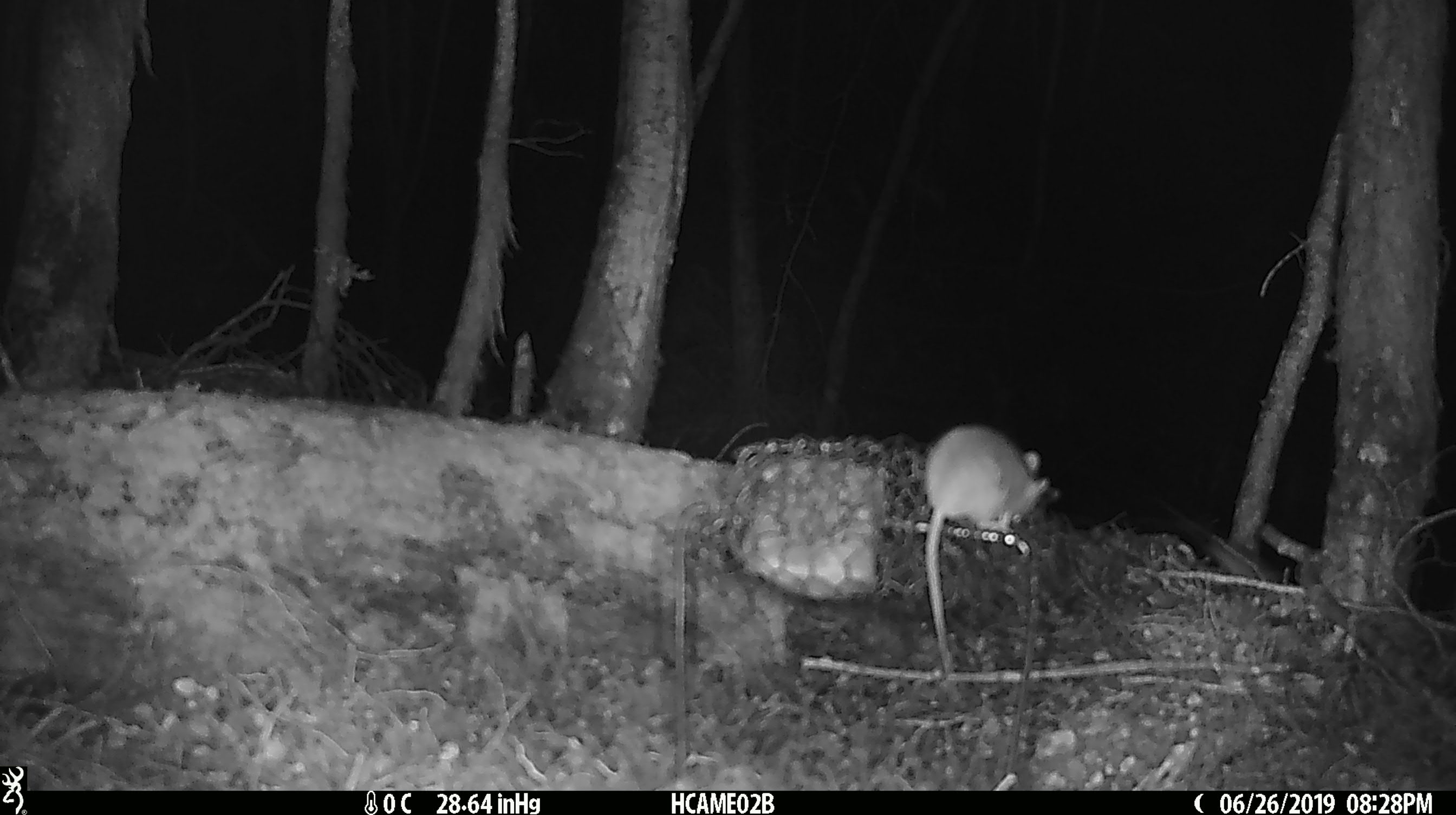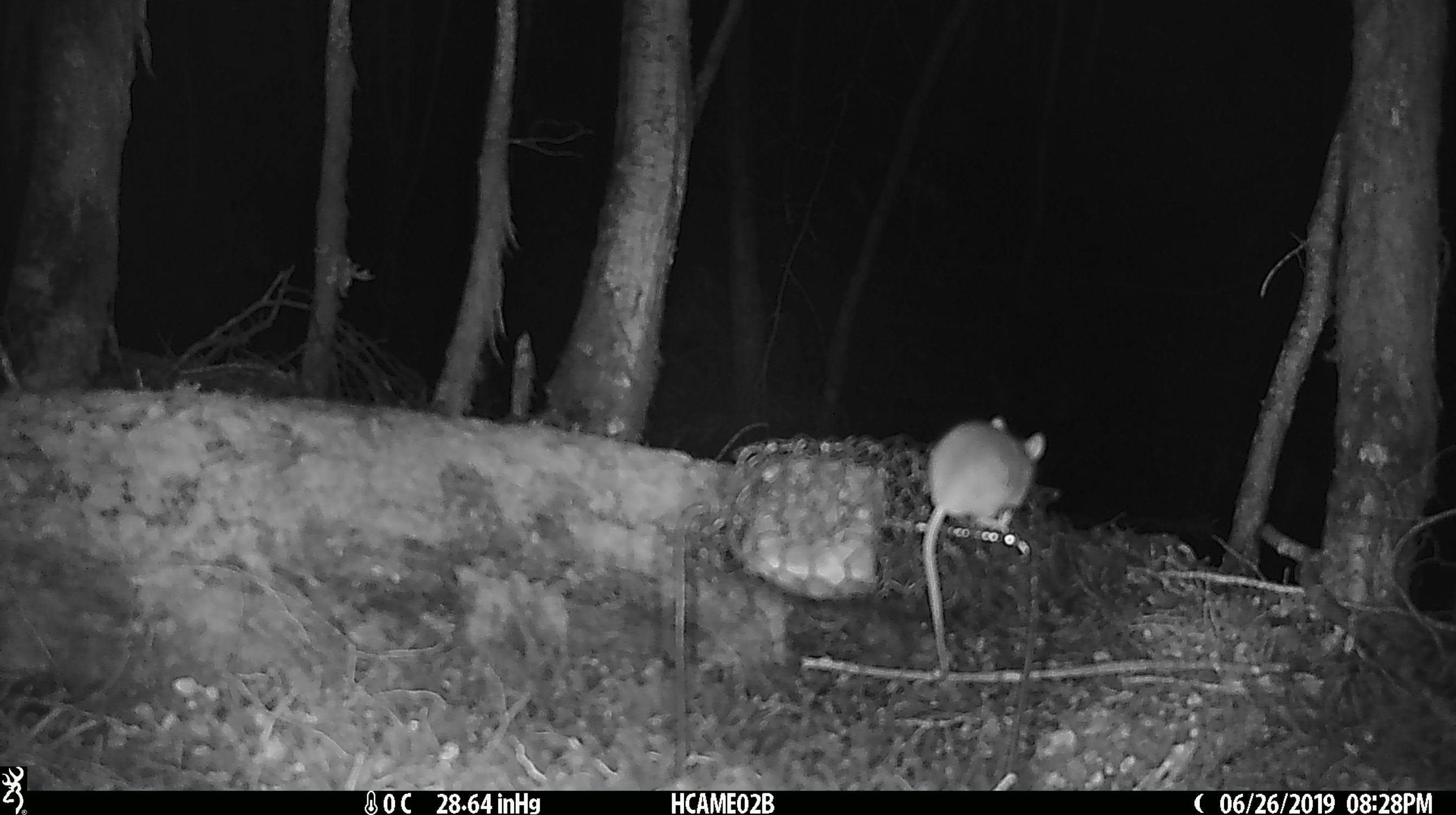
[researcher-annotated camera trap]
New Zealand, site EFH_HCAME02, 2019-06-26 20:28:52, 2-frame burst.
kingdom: Animalia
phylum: Chordata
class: Mammalia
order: Rodentia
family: Muridae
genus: Mus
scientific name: Mus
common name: mouse